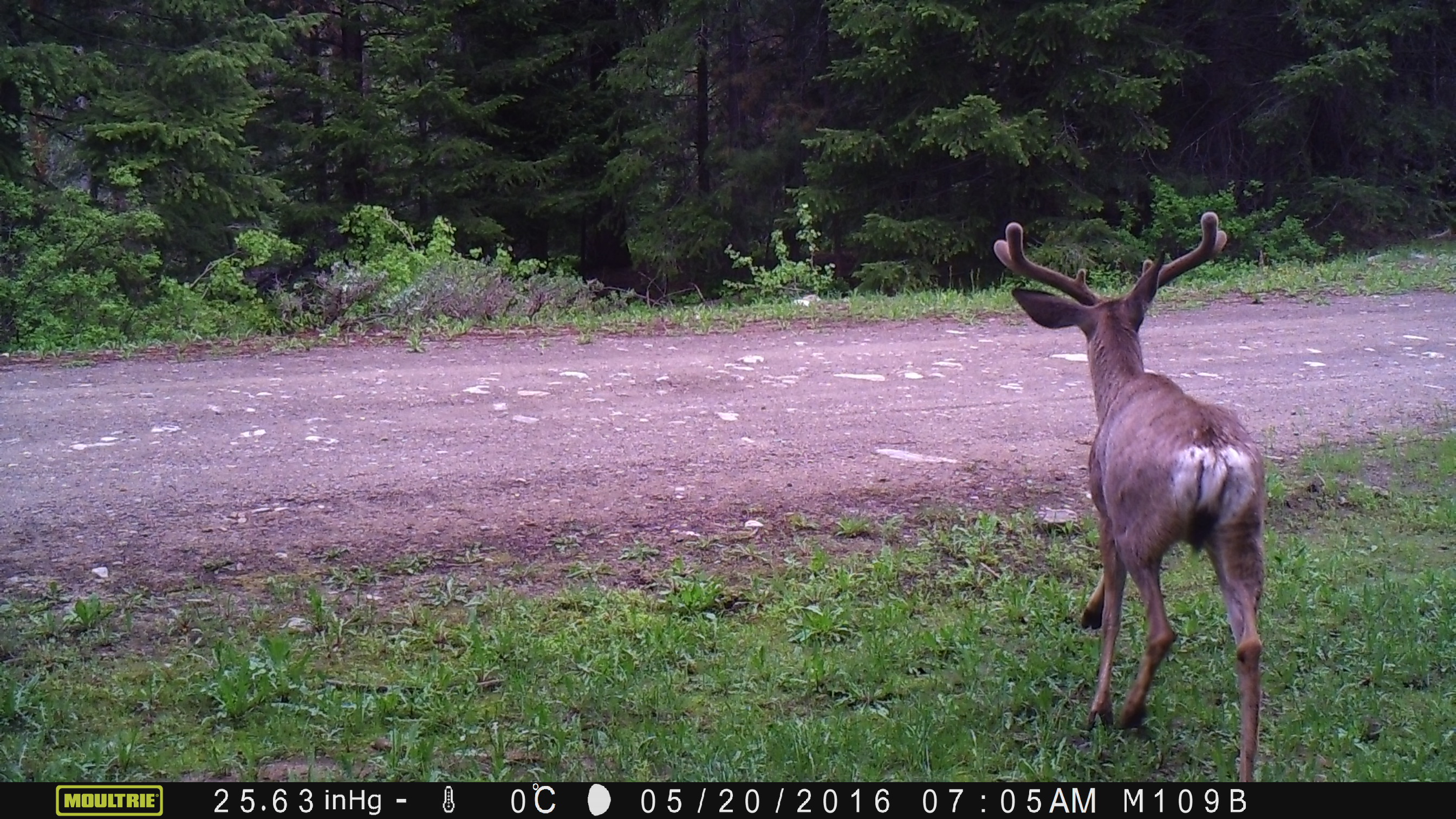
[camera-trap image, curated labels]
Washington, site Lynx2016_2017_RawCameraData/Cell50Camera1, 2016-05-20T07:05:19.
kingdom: Animalia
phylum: Chordata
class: Mammalia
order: Artiodactyla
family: Cervidae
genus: Odocoileus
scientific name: Odocoileus hemionus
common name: mule deer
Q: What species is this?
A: Odocoileus hemionus (mule deer).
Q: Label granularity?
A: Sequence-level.